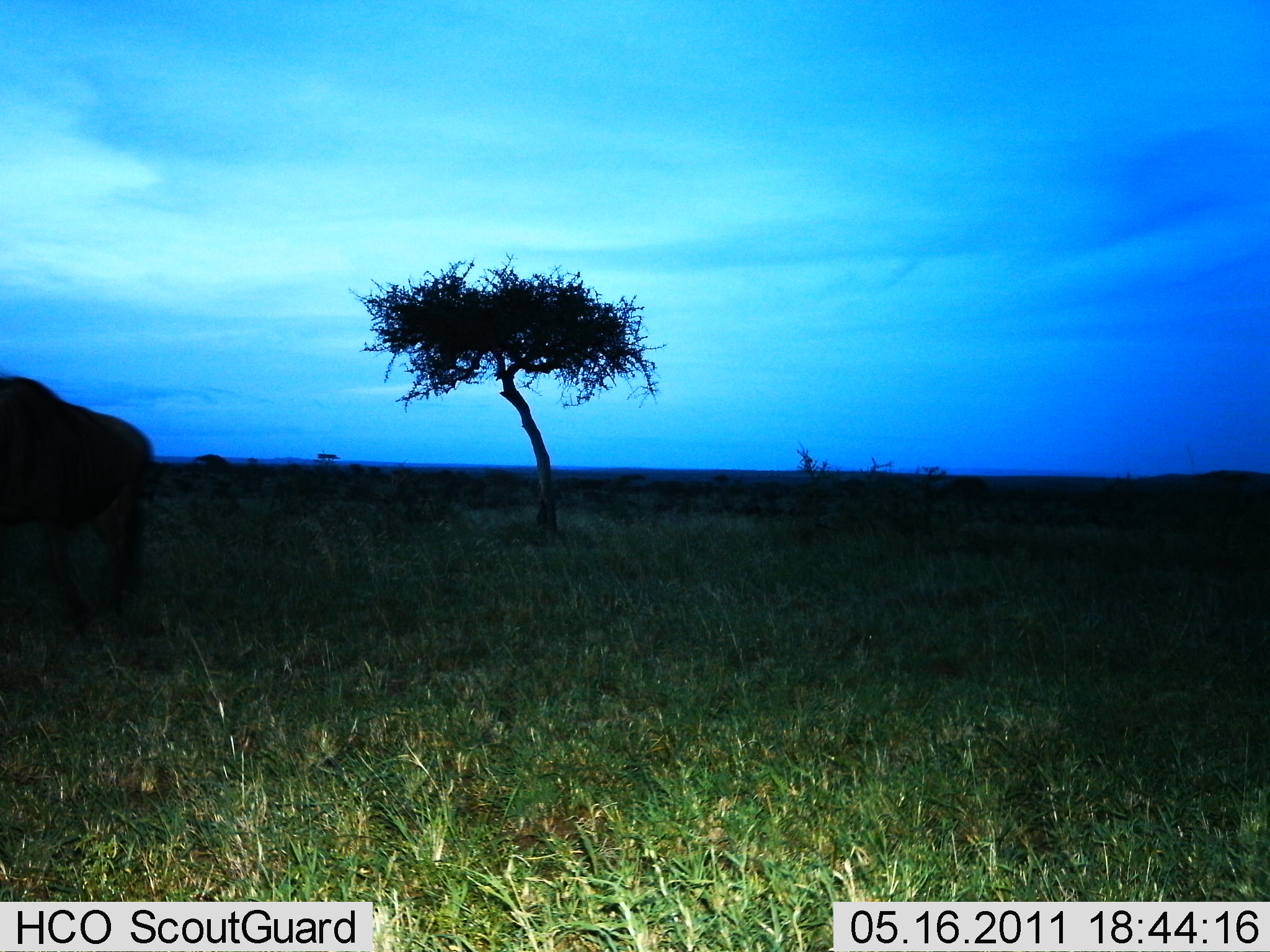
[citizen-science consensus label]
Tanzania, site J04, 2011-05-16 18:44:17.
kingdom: Animalia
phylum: Chordata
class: Mammalia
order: Artiodactyla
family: Bovidae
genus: Connochaetes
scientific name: Connochaetes taurinus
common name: blue wildebeest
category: wildebeest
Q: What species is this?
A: Wildebeest (blue wildebeest) (Connochaetes taurinus).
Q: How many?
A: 1.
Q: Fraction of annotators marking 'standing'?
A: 67%.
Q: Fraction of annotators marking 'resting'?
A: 0%.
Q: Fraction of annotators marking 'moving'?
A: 33%.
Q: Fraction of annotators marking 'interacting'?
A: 0%.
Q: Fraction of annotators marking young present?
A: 0%.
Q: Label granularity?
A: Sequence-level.